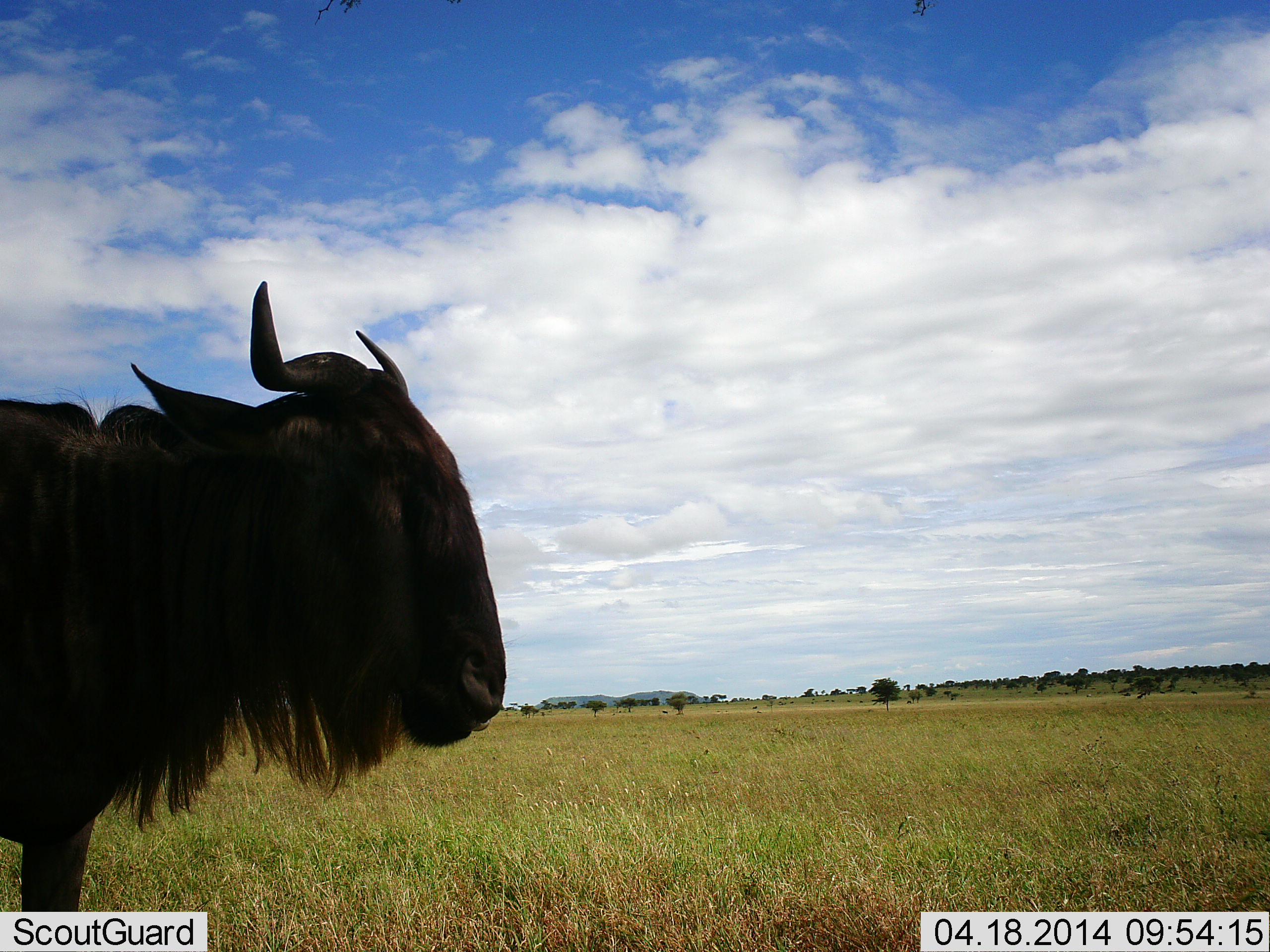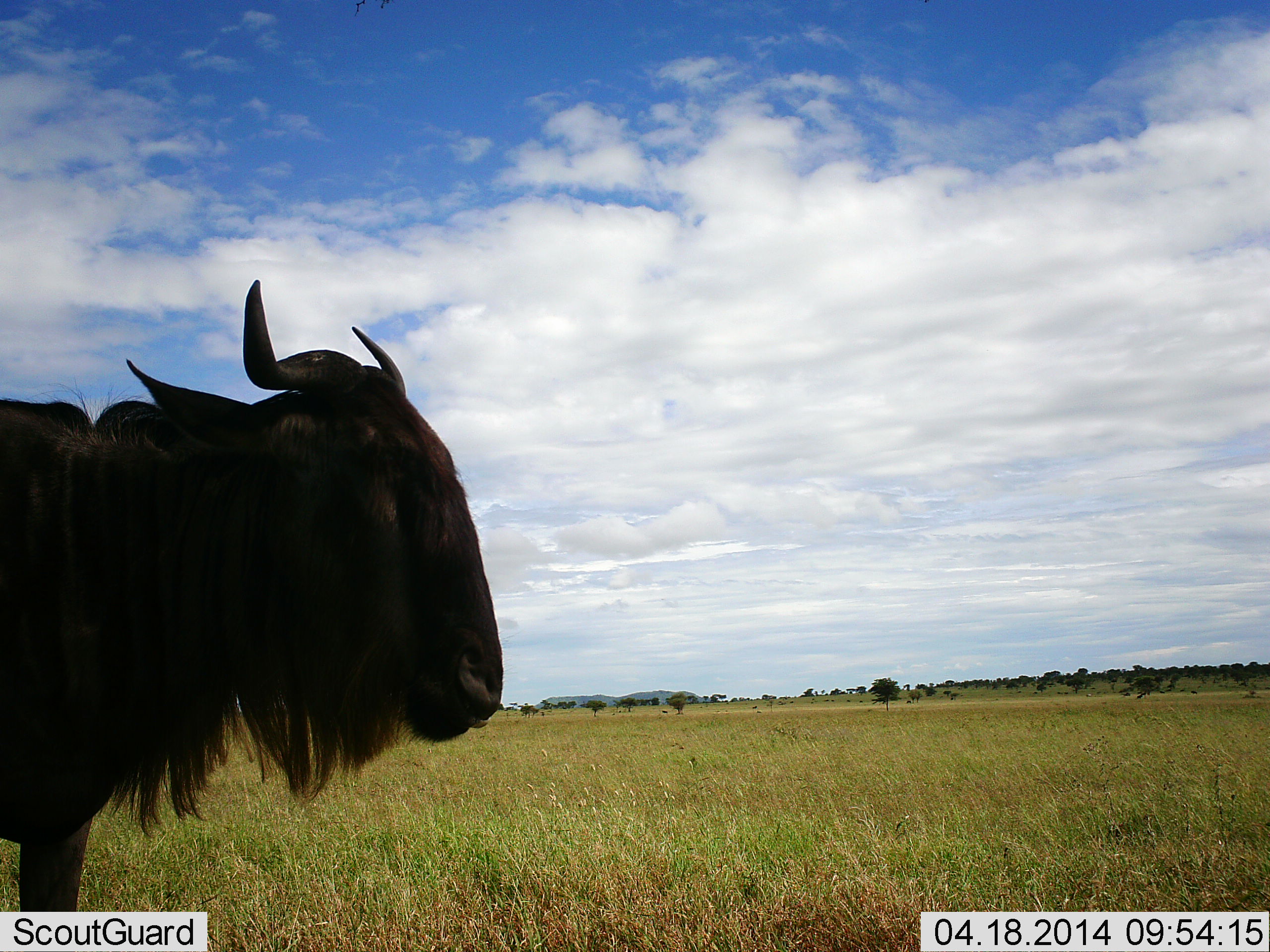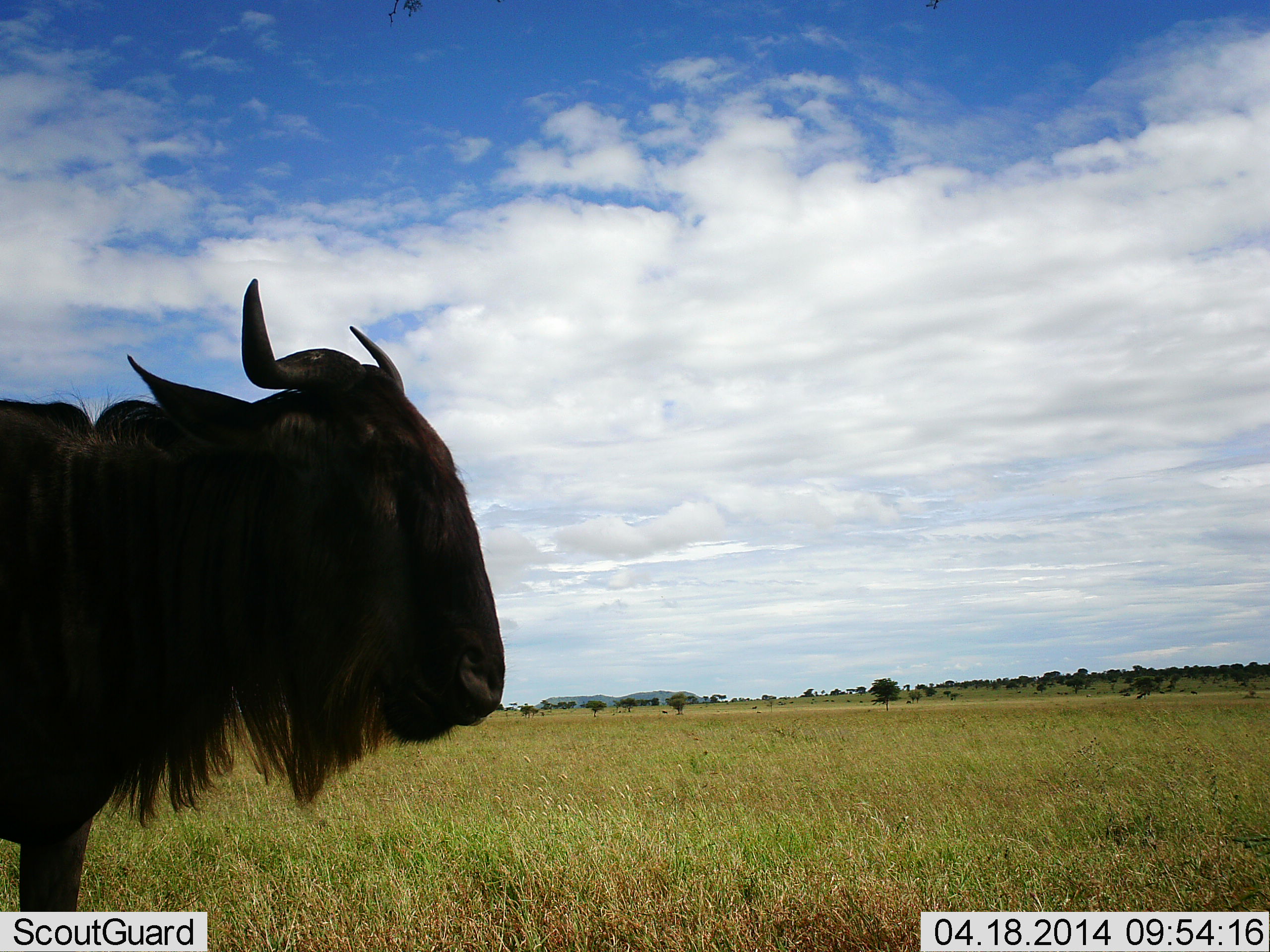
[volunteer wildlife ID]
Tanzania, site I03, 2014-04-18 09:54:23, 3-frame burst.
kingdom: Animalia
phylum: Chordata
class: Mammalia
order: Artiodactyla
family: Bovidae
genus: Connochaetes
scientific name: Connochaetes taurinus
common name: blue wildebeest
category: wildebeest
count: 1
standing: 100%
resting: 0%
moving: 0%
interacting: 0%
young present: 0%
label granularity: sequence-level